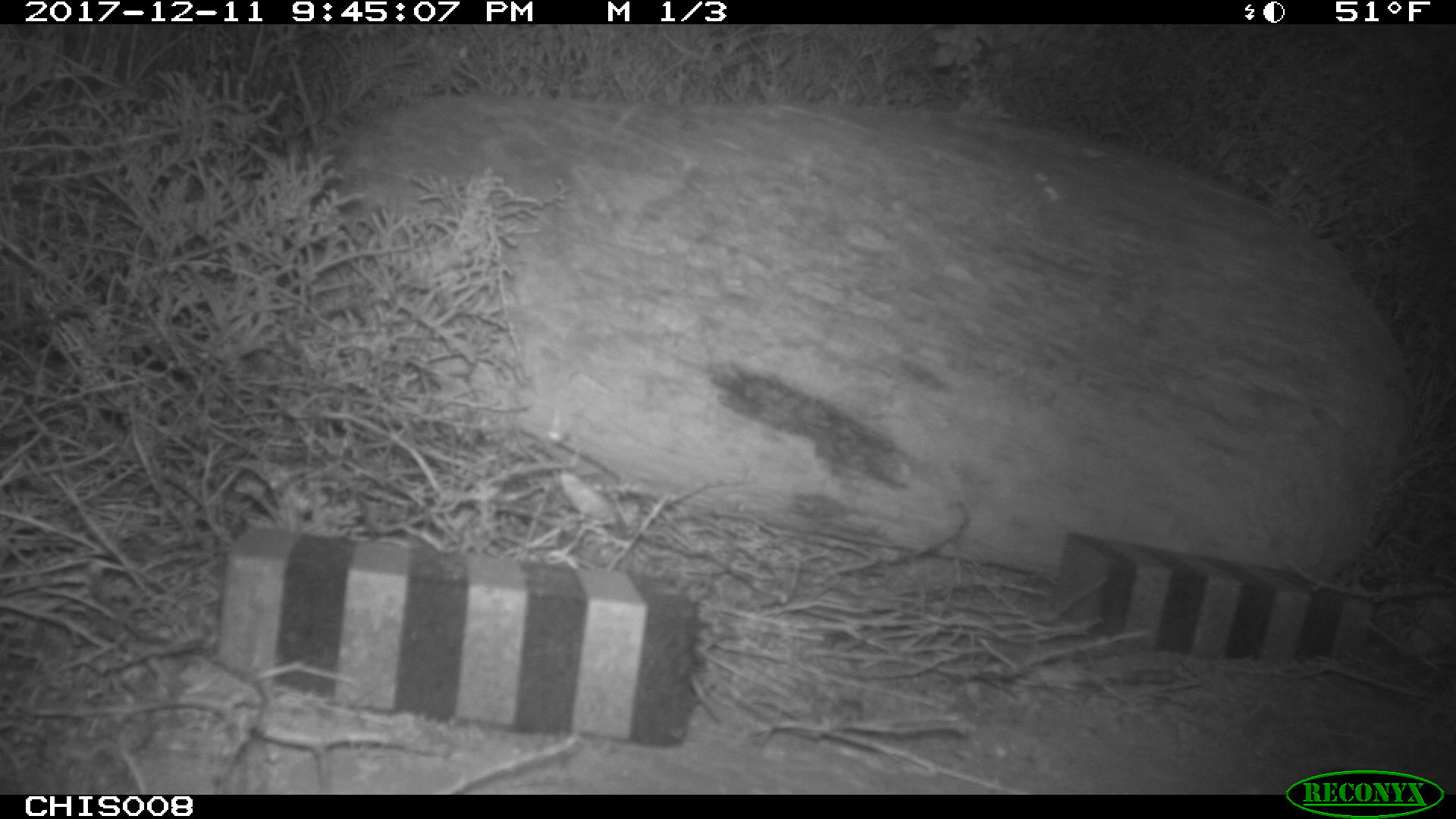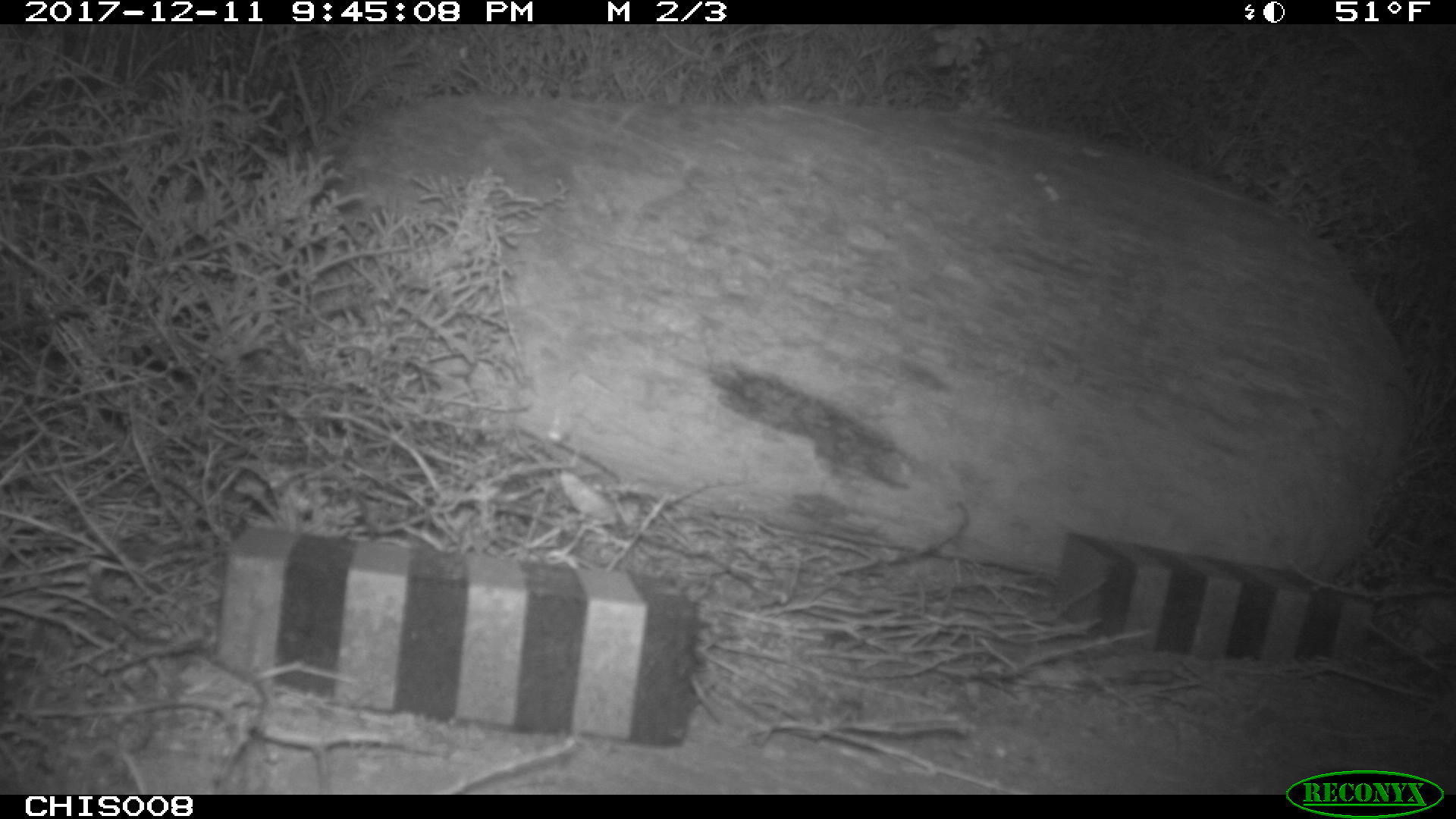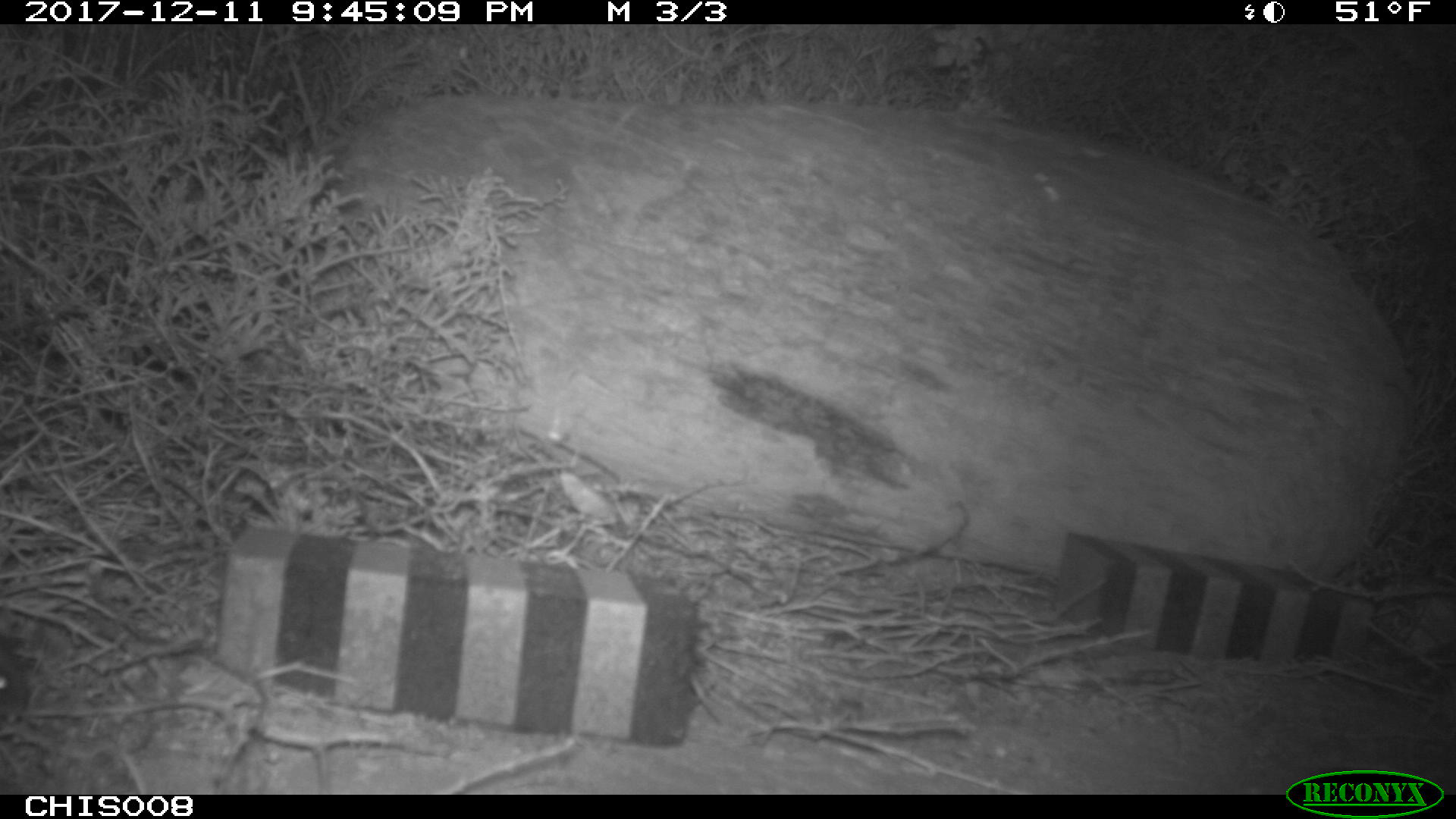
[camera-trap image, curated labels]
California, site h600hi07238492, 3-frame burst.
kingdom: Animalia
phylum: Chordata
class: Mammalia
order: Rodentia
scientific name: Rodentia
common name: rodent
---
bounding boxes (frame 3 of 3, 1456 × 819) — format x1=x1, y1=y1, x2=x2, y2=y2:
rodent: x1=0, y1=635, x2=27, y2=723